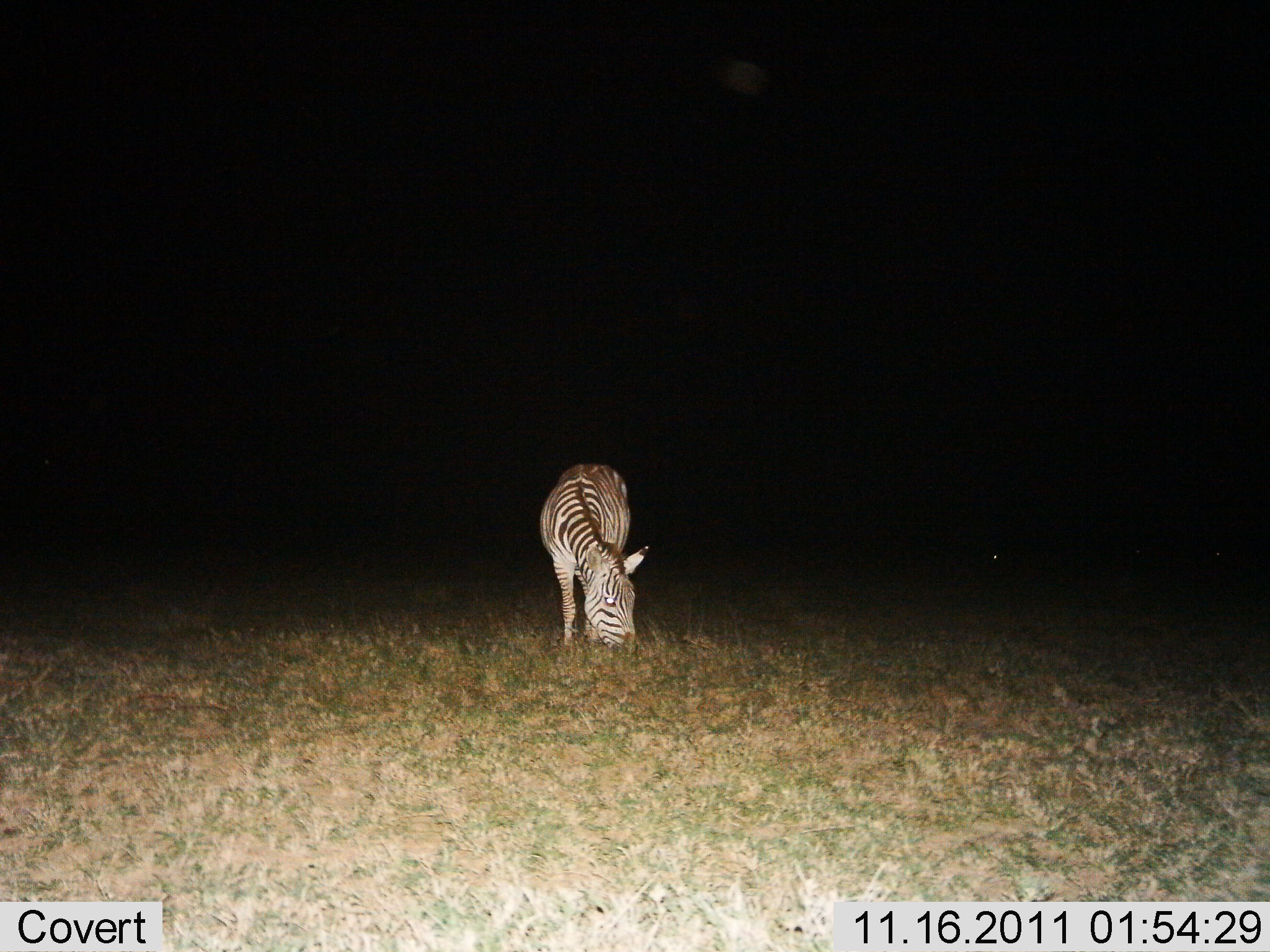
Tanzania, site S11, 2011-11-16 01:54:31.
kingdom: Animalia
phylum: Chordata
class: Mammalia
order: Perissodactyla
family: Equidae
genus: Equus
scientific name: Equus quagga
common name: plains zebra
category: zebra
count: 1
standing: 7%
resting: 0%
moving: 0%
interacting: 0%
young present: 0%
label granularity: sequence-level